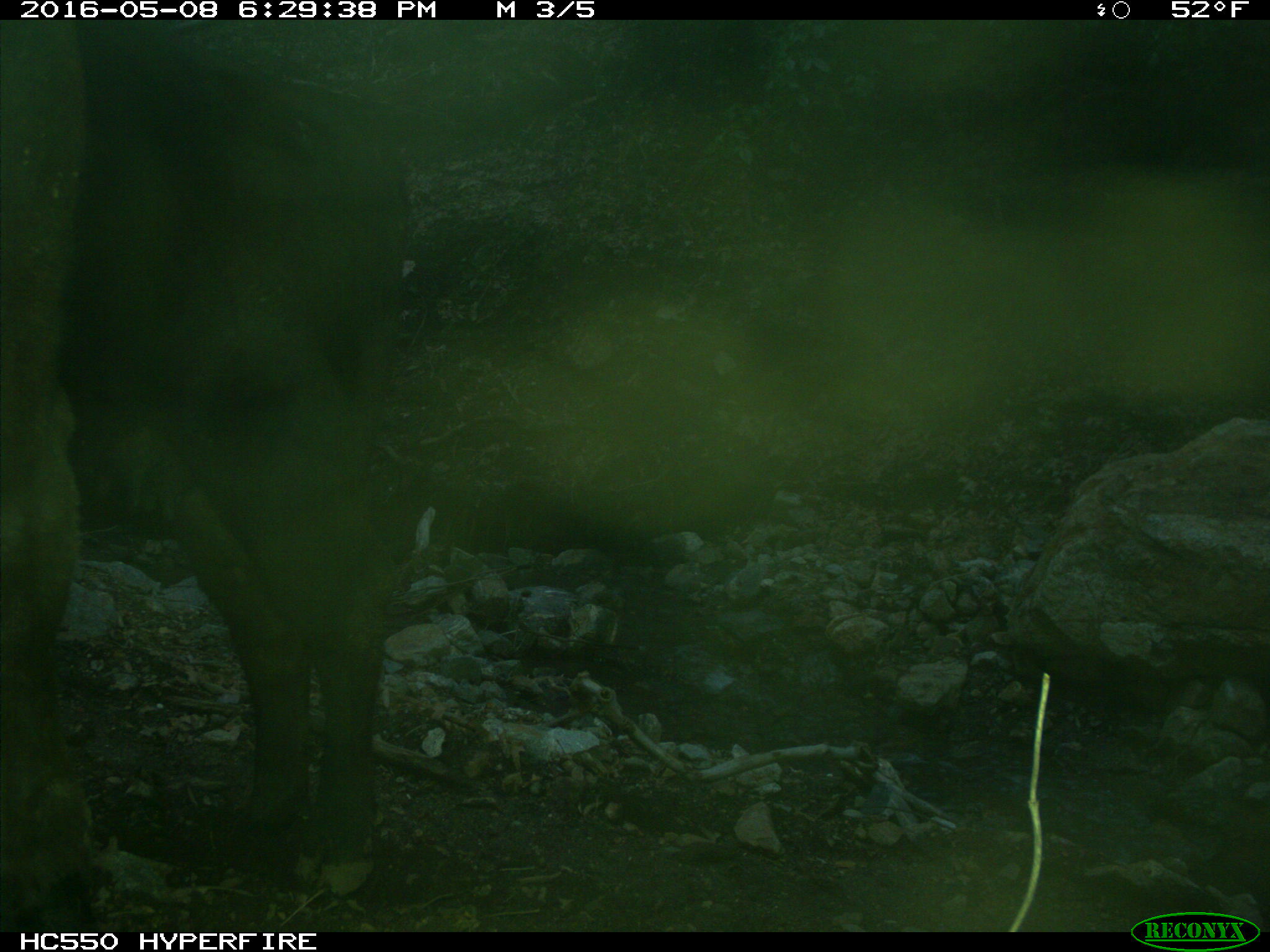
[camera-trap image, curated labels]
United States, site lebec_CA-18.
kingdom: Animalia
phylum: Chordata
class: Mammalia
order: Artiodactyla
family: Bovidae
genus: Bos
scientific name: Bos taurus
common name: domestic cow